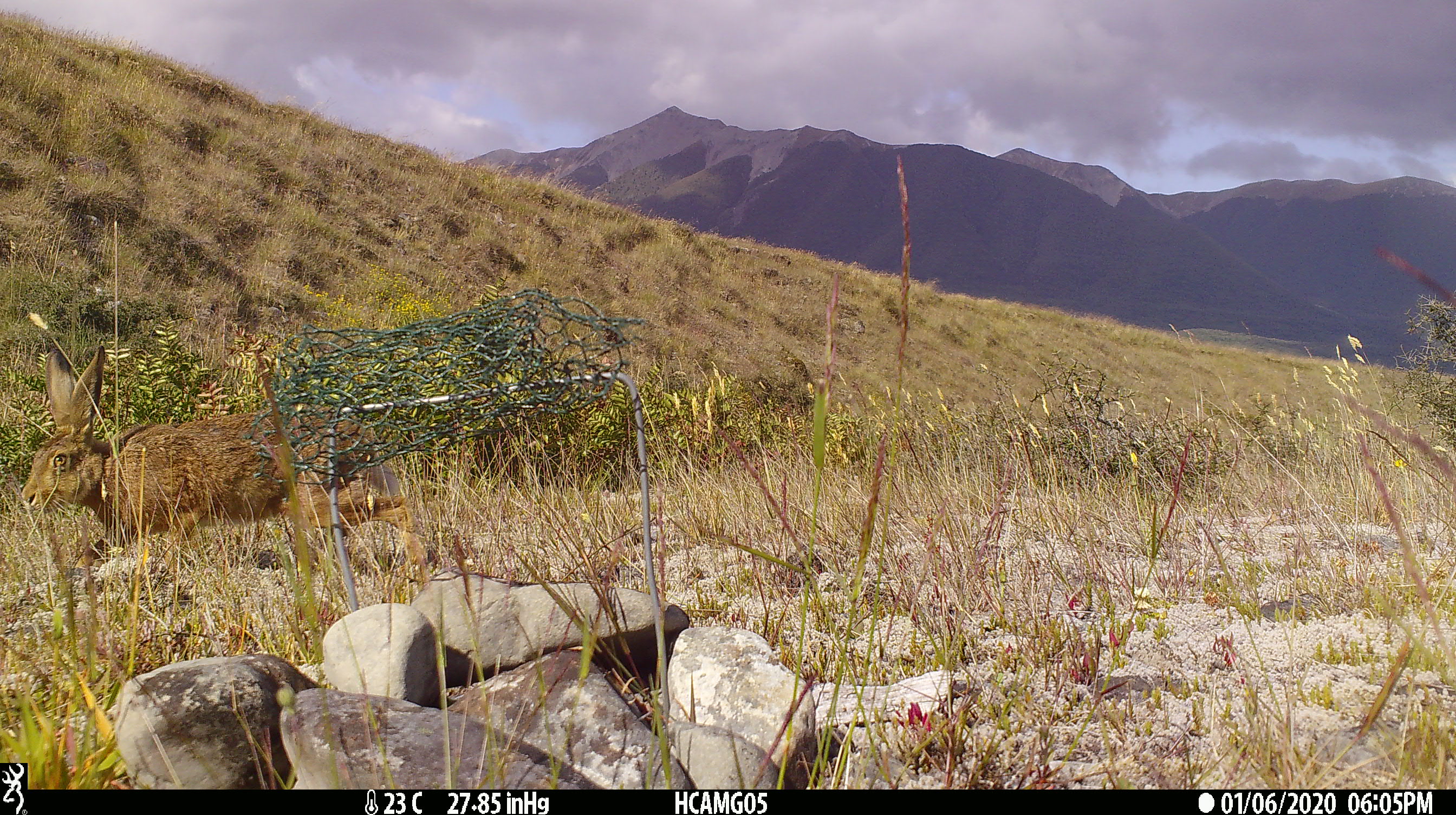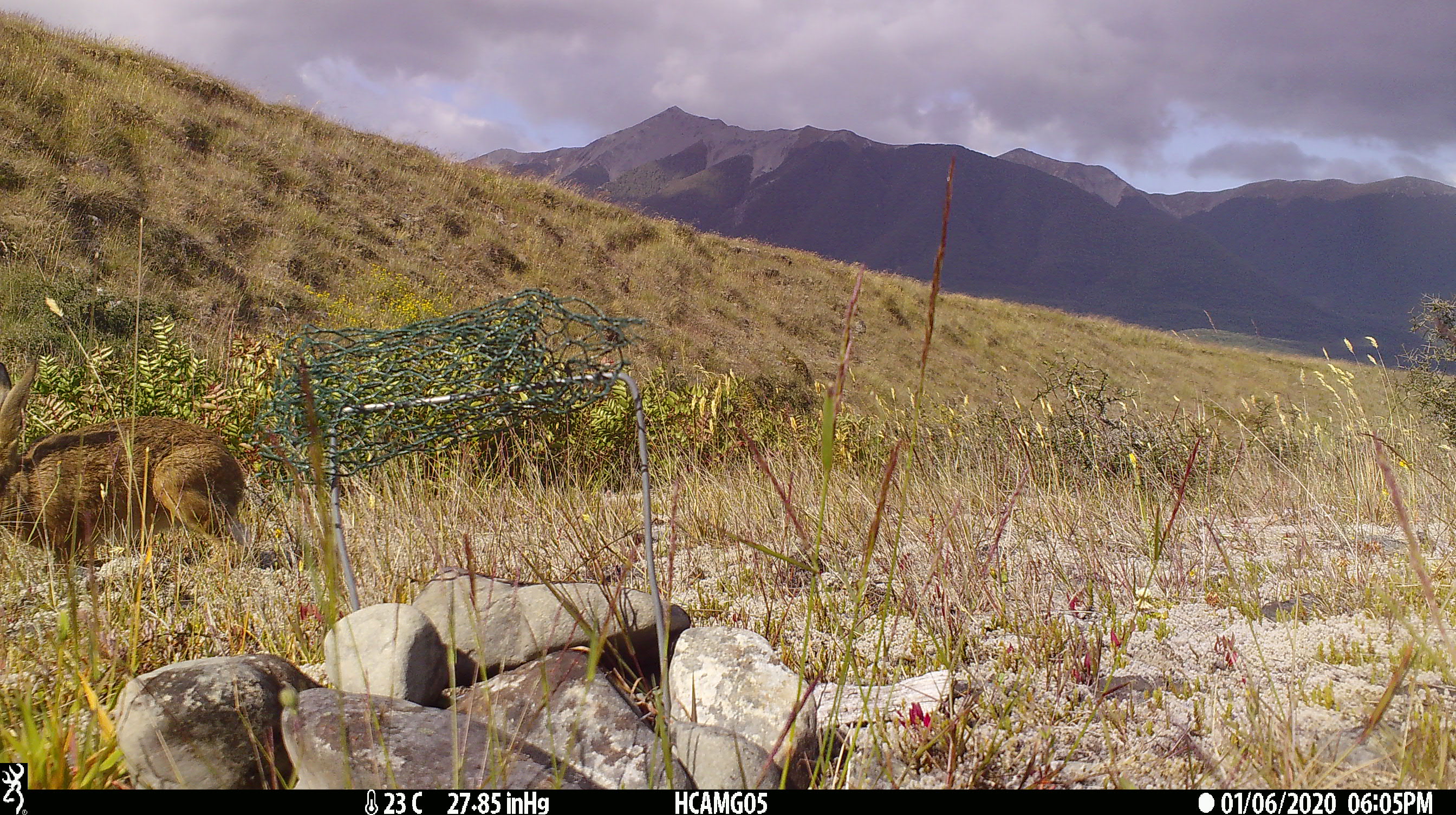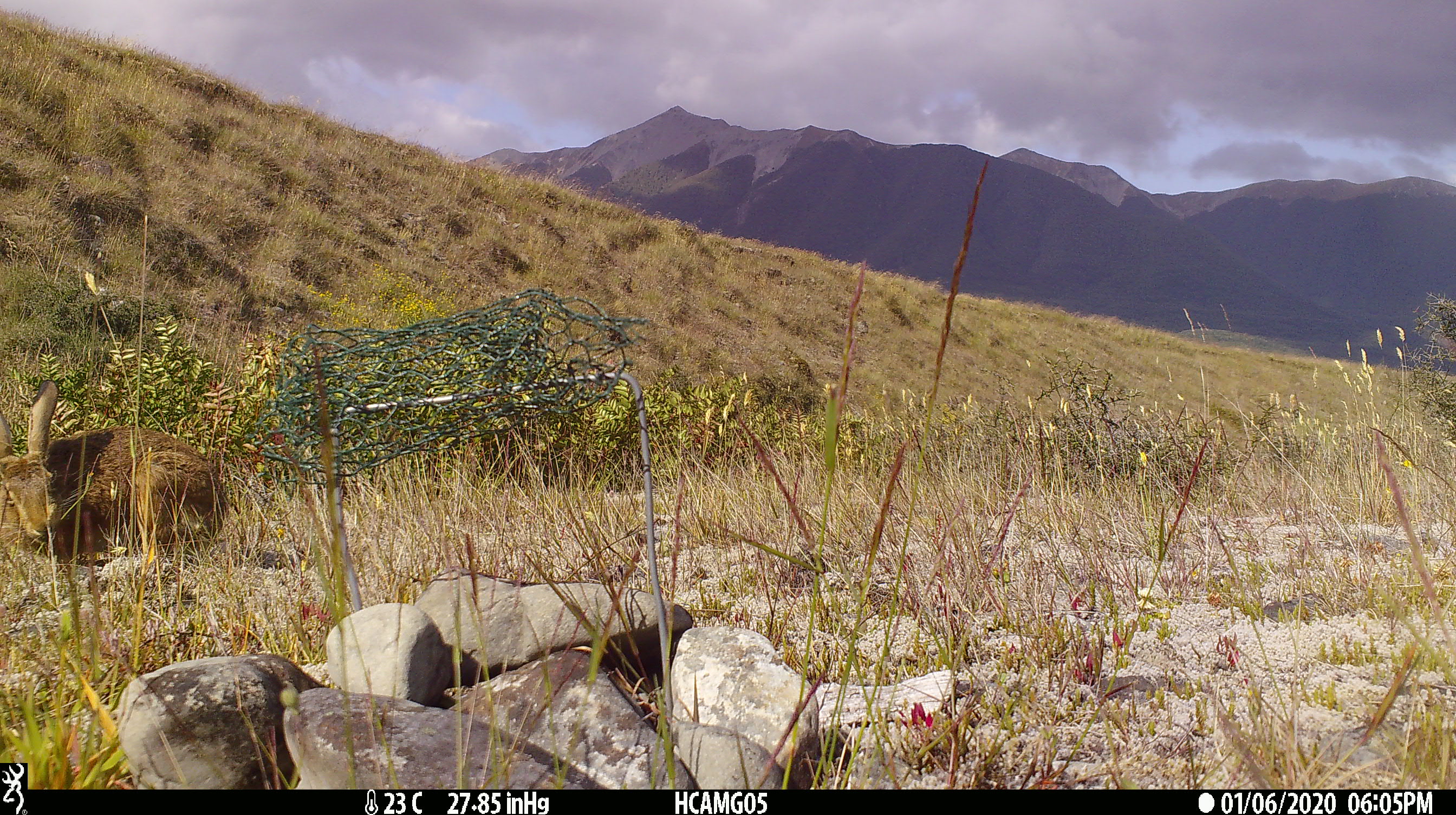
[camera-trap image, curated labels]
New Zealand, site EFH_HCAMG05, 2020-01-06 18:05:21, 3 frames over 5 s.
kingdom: Animalia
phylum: Chordata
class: Mammalia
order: Lagomorpha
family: Leporidae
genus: Lepus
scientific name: Lepus europaeus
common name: brown hare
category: hare